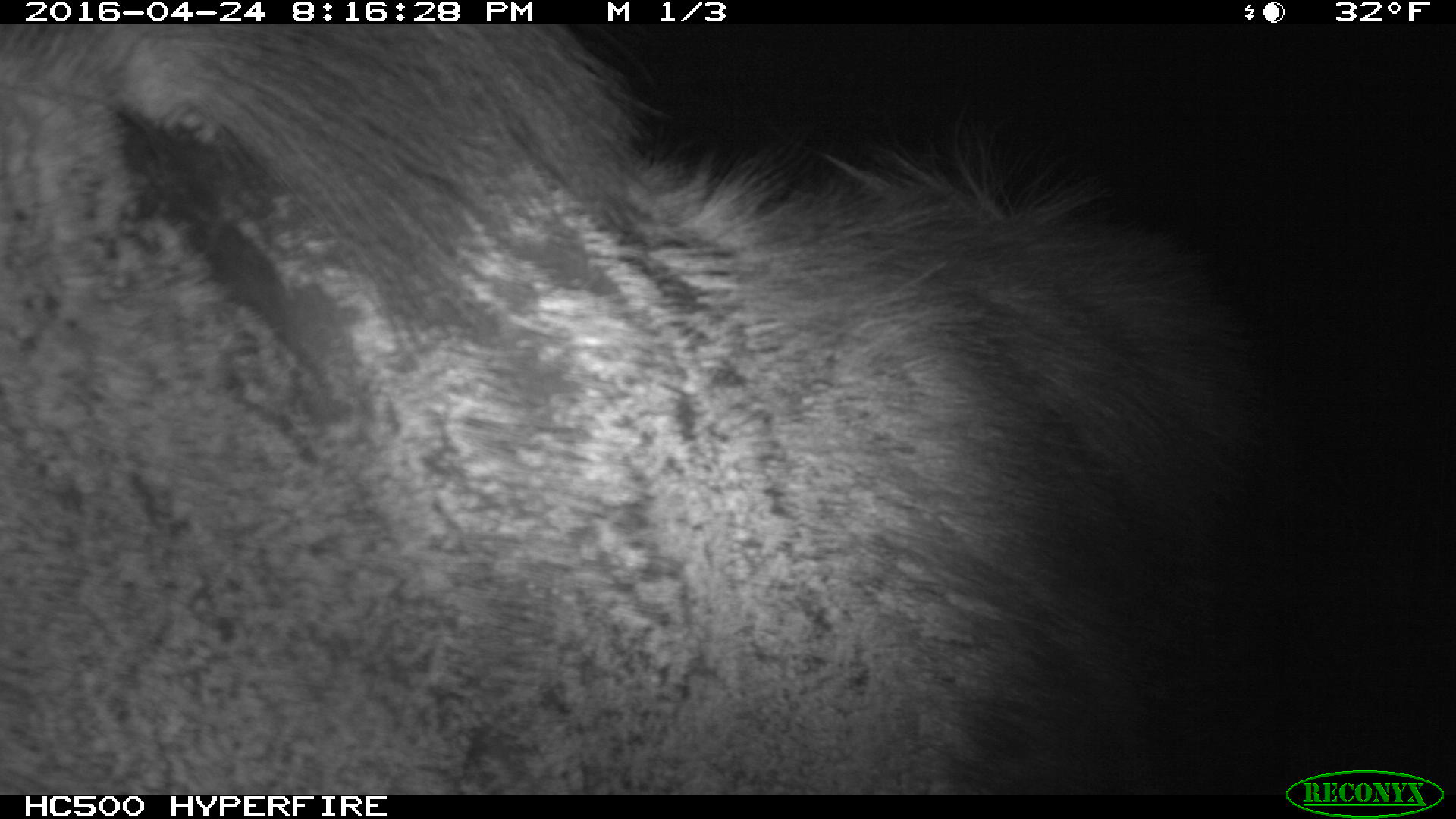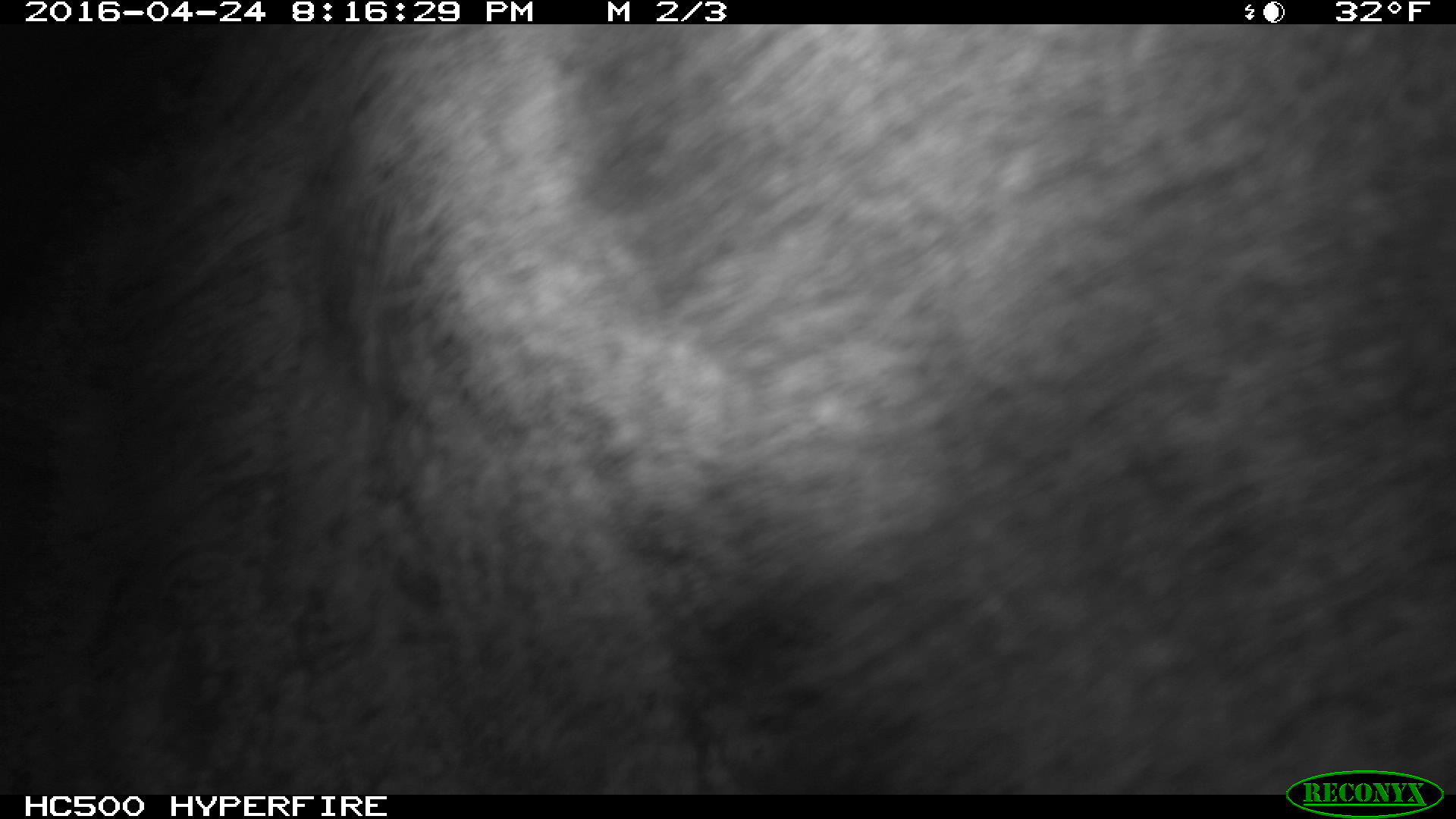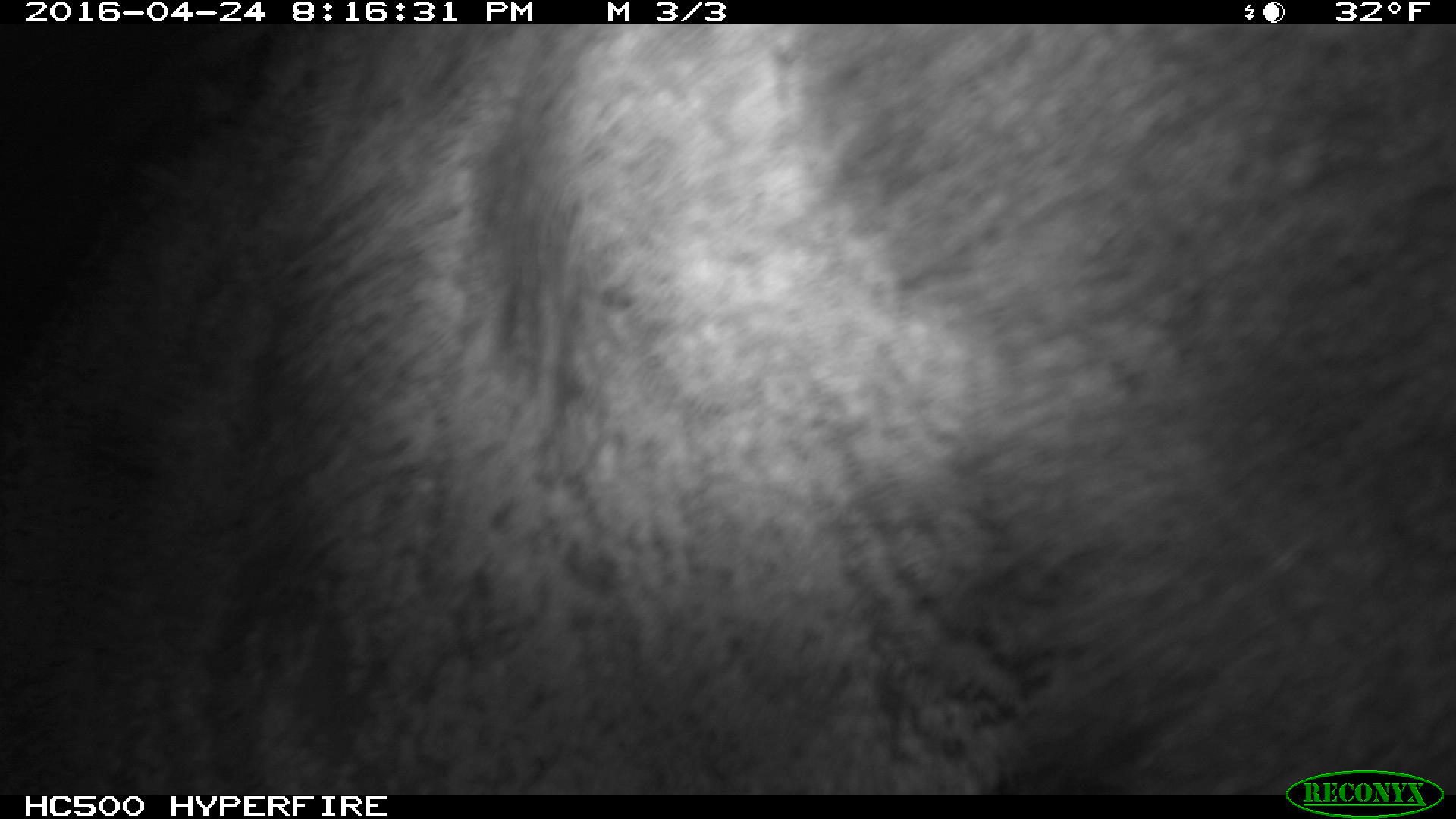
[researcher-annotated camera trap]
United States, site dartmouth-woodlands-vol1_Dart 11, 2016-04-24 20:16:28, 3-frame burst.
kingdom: Animalia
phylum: Chordata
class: Mammalia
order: Artiodactyla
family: Cervidae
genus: Alces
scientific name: Alces alces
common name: moose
Moose (Alces alces).